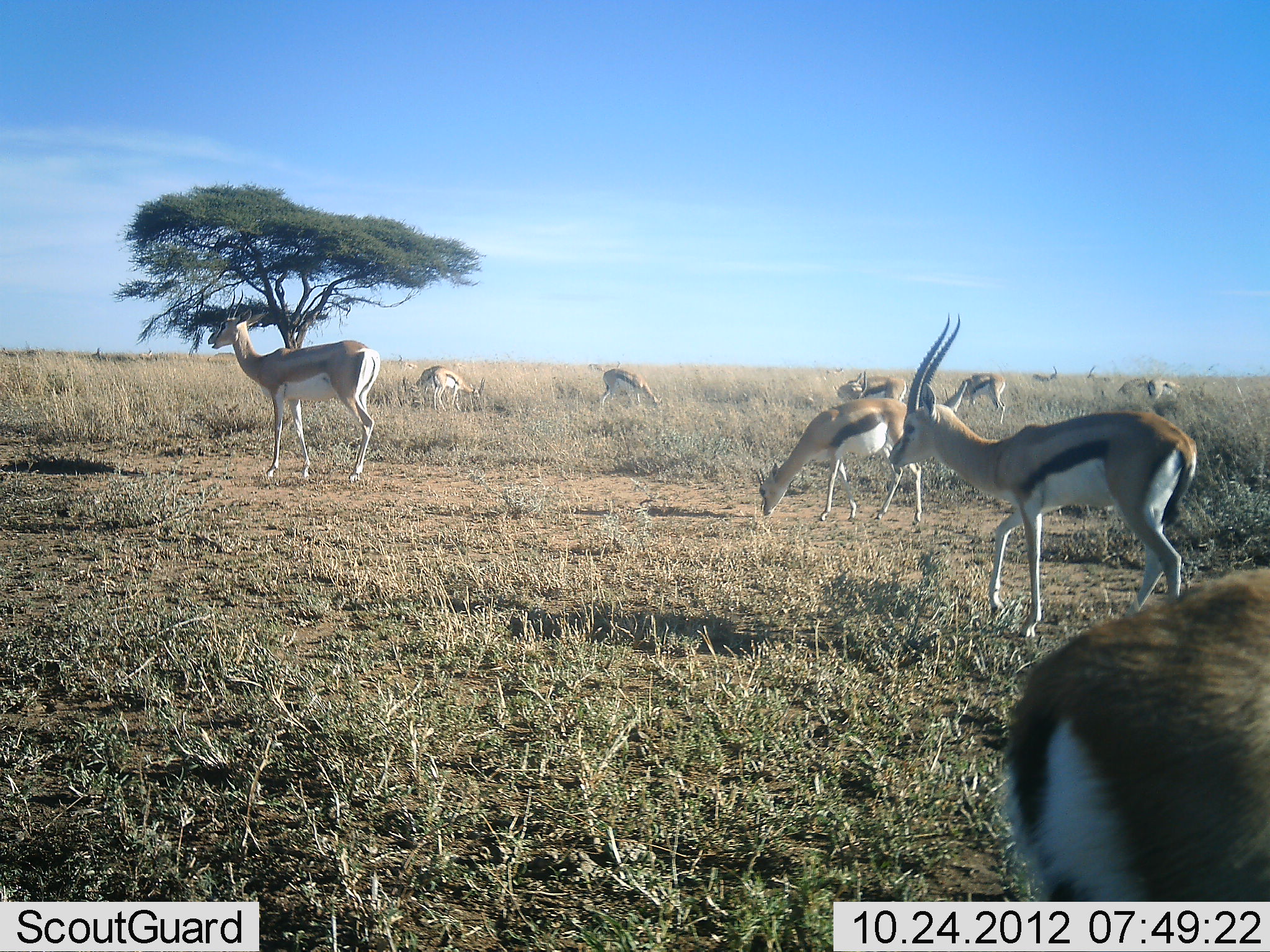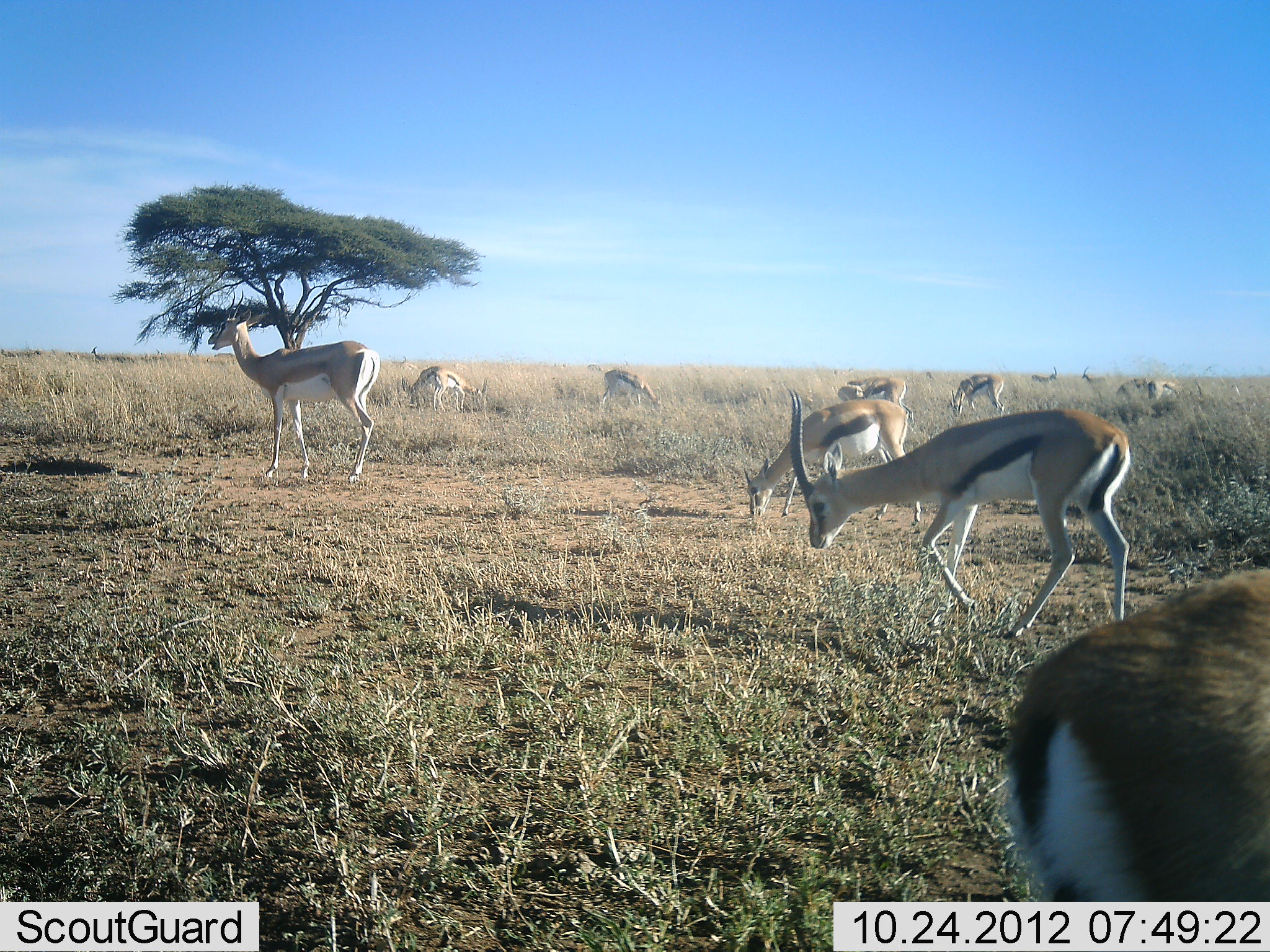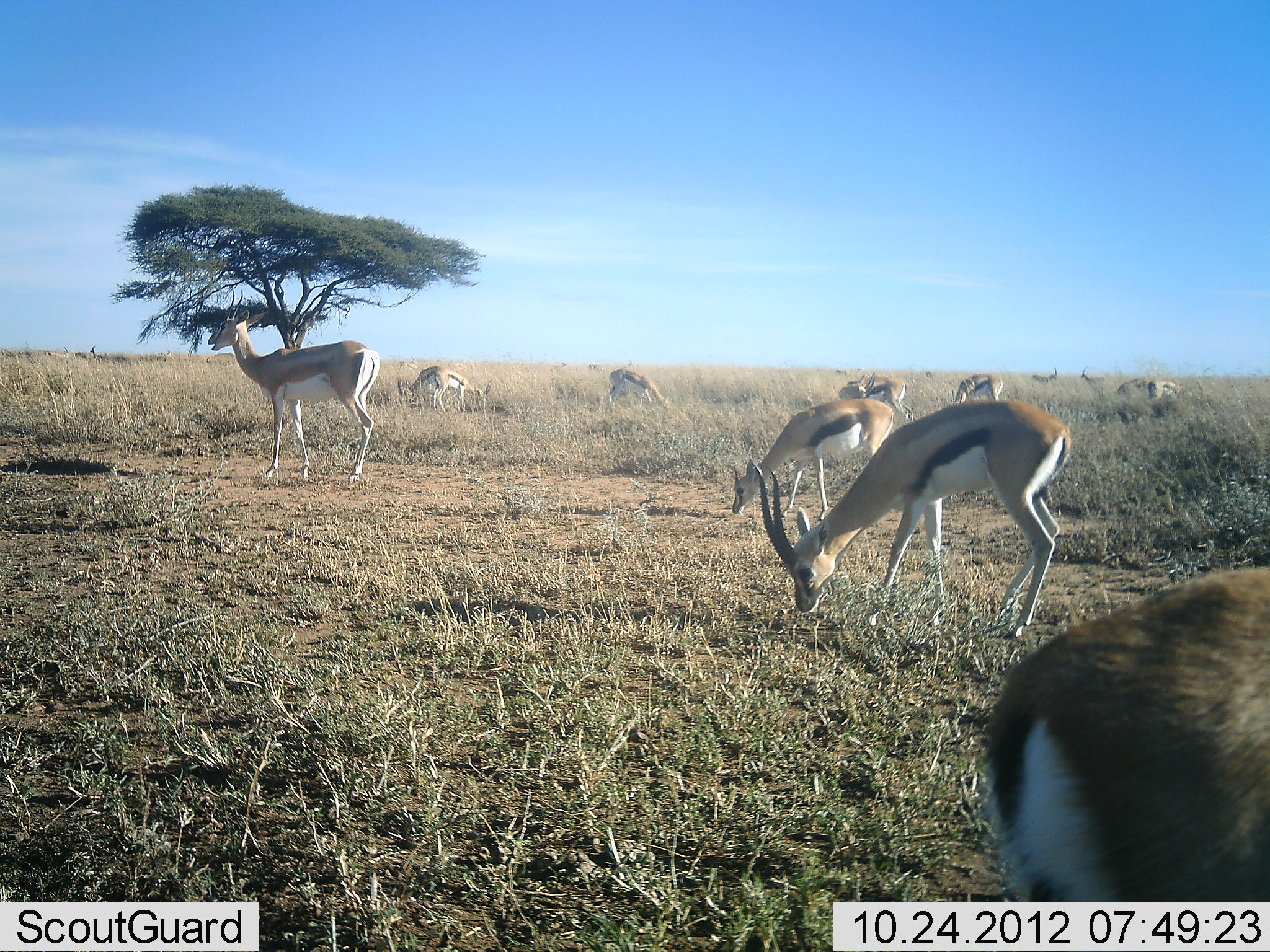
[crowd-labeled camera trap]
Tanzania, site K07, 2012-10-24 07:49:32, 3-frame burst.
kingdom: Animalia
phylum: Chordata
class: Mammalia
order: Artiodactyla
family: Bovidae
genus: Eudorcas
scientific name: Eudorcas thomsonii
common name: thomson's gazelle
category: gazellethomsons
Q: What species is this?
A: Gazellethomsons (thomson's gazelle) (Eudorcas thomsonii).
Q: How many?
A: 11-50.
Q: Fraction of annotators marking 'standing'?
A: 64%.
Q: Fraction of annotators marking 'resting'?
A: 9%.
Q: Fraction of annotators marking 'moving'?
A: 27%.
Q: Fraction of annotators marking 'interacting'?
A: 9%.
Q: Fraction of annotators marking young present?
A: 0%.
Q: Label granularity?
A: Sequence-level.